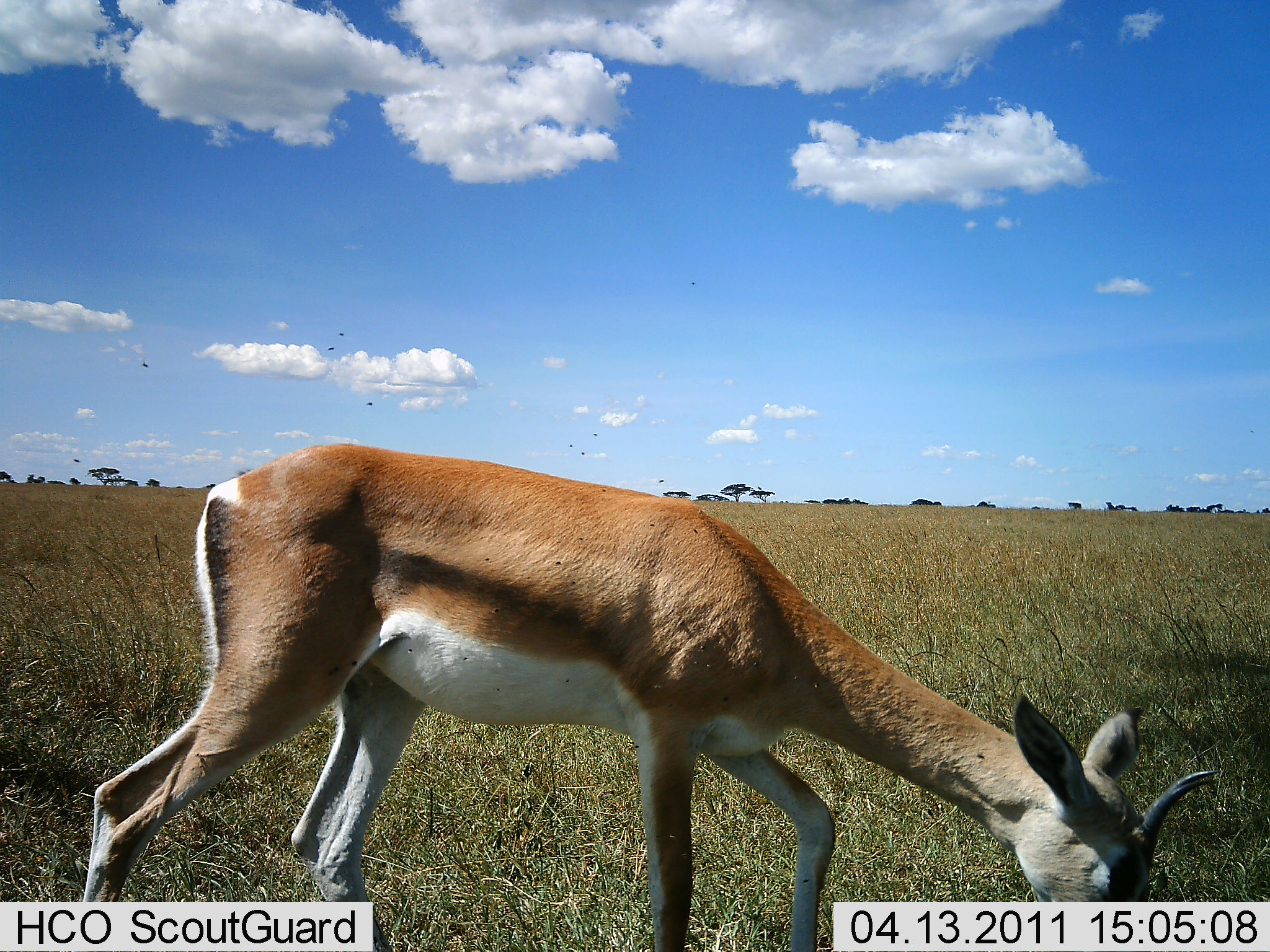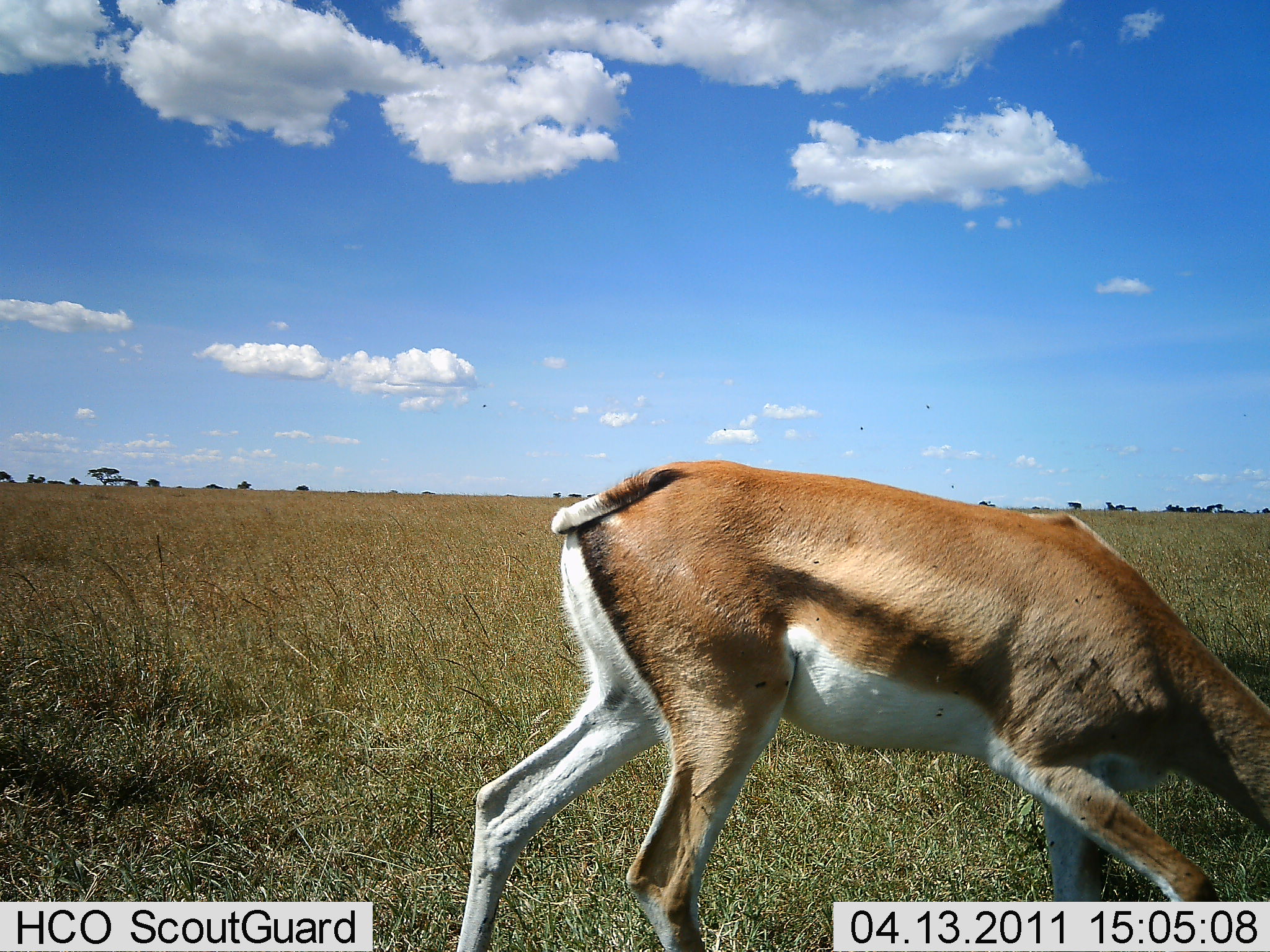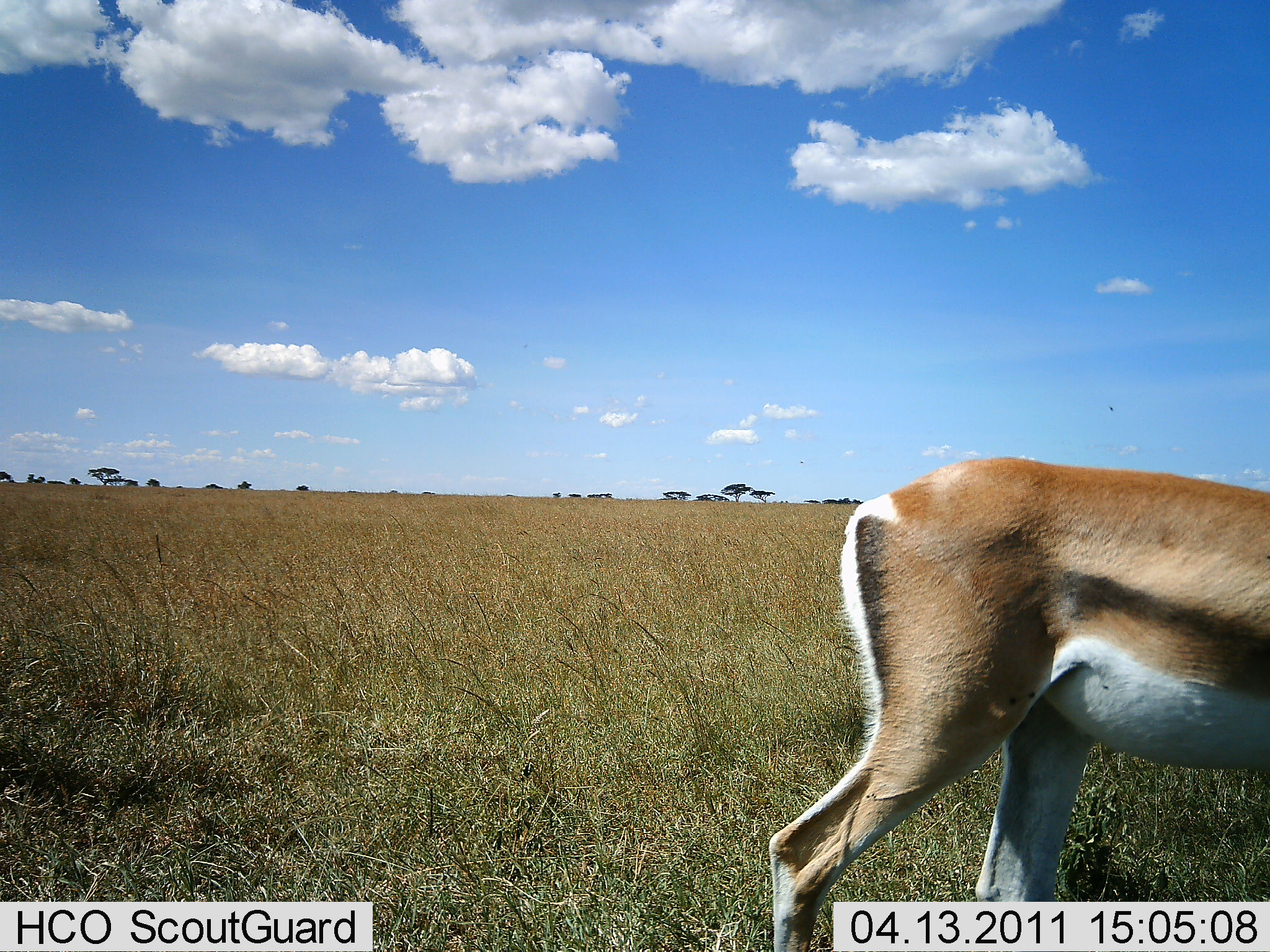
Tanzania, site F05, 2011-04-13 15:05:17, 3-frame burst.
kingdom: Animalia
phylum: Chordata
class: Mammalia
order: Artiodactyla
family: Bovidae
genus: Eudorcas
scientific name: Eudorcas thomsonii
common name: thomson's gazelle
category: gazellethomsons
Gazellethomsons (thomson's gazelle) (Eudorcas thomsonii), count 1. Behavior (volunteer vote fractions): standing 20%, resting 0%, moving 80%, interacting 0%. Young present (vote fraction): 0%. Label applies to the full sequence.